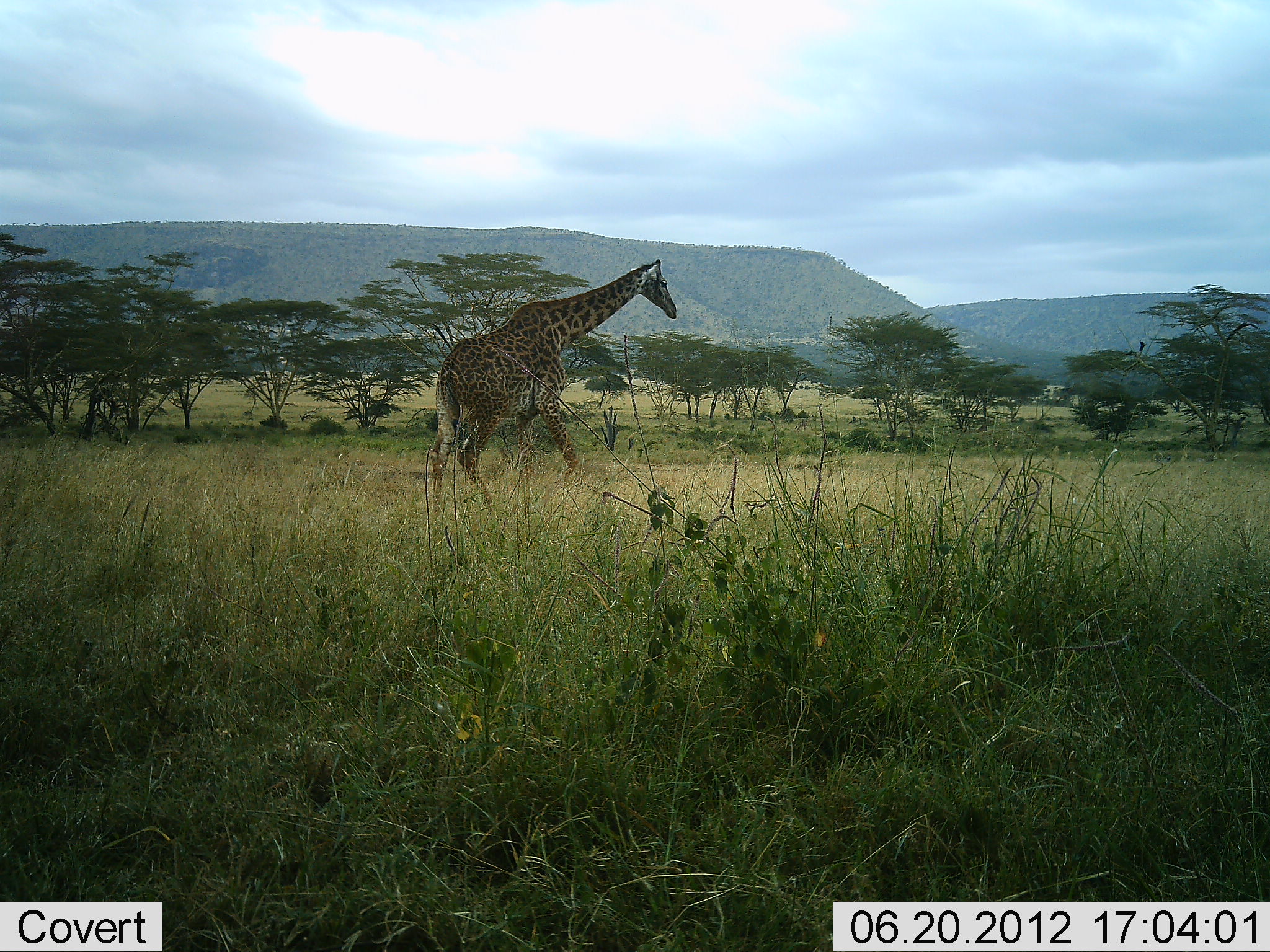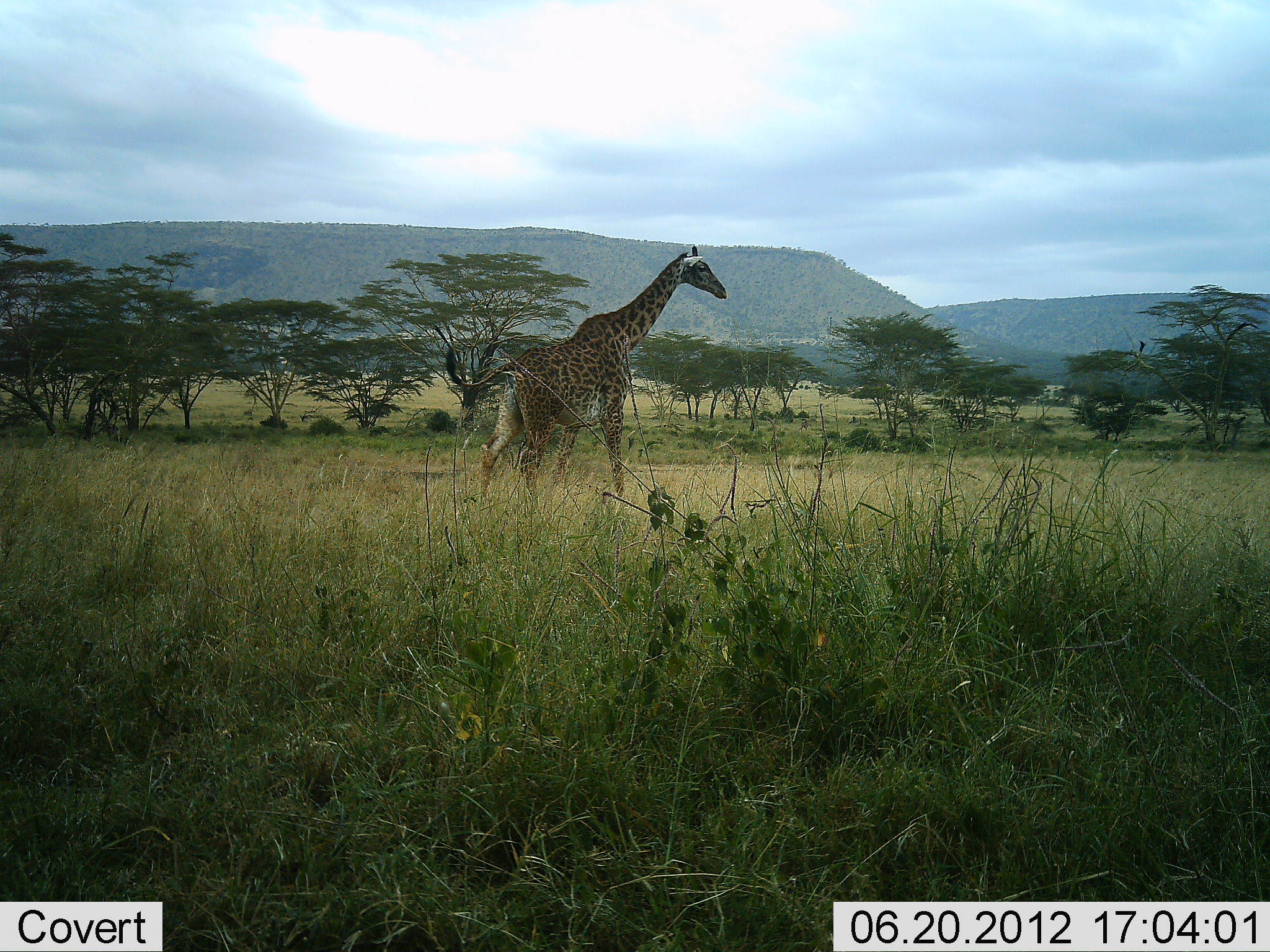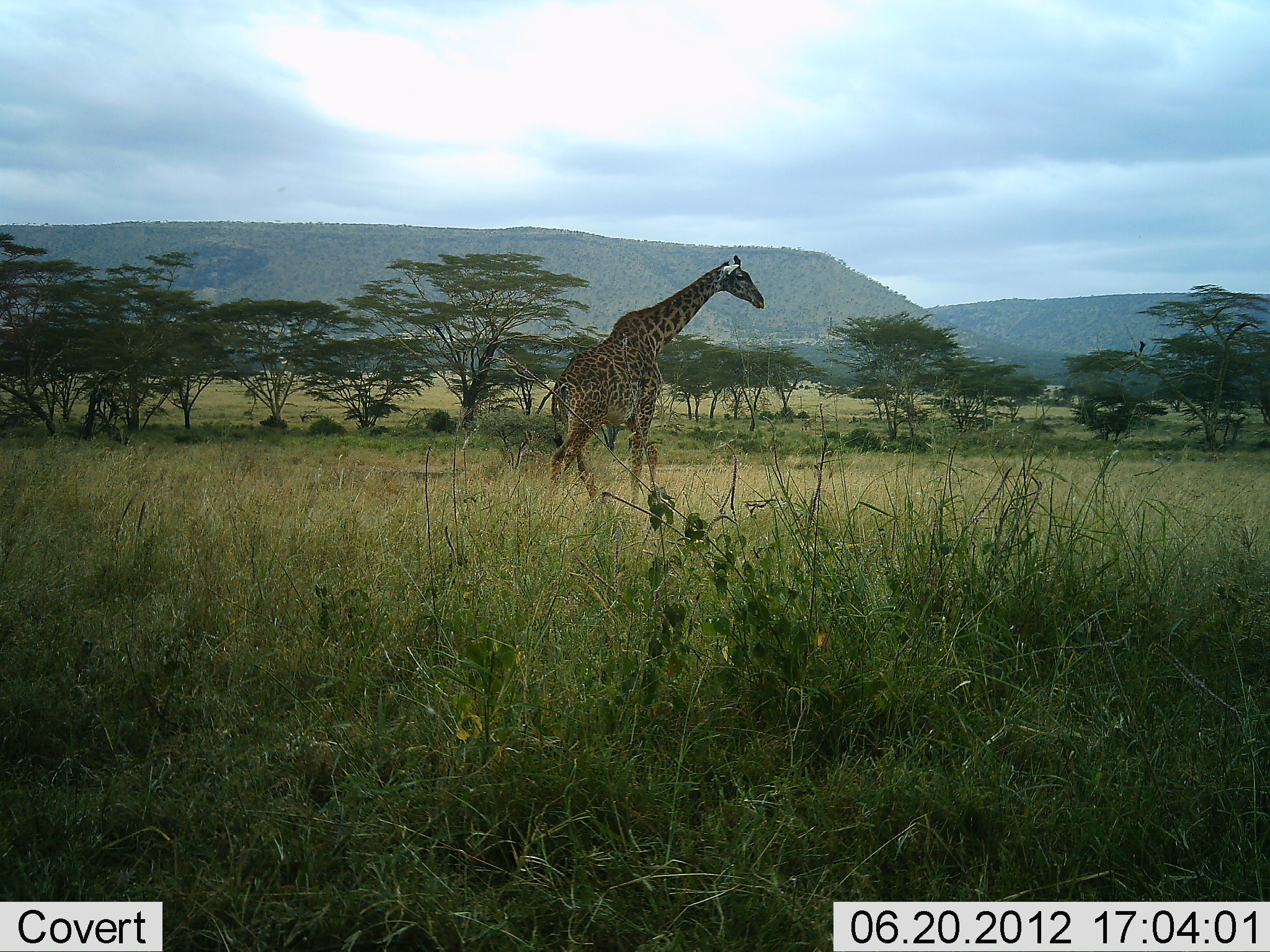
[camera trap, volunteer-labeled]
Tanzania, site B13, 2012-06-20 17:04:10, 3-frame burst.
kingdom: Animalia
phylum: Chordata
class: Mammalia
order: Artiodactyla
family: Giraffidae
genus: Giraffa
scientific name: Giraffa camelopardalis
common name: giraffe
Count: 1.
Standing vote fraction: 0%.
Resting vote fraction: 0%.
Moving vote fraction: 100%.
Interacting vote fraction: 0%.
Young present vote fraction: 0%.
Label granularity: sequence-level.